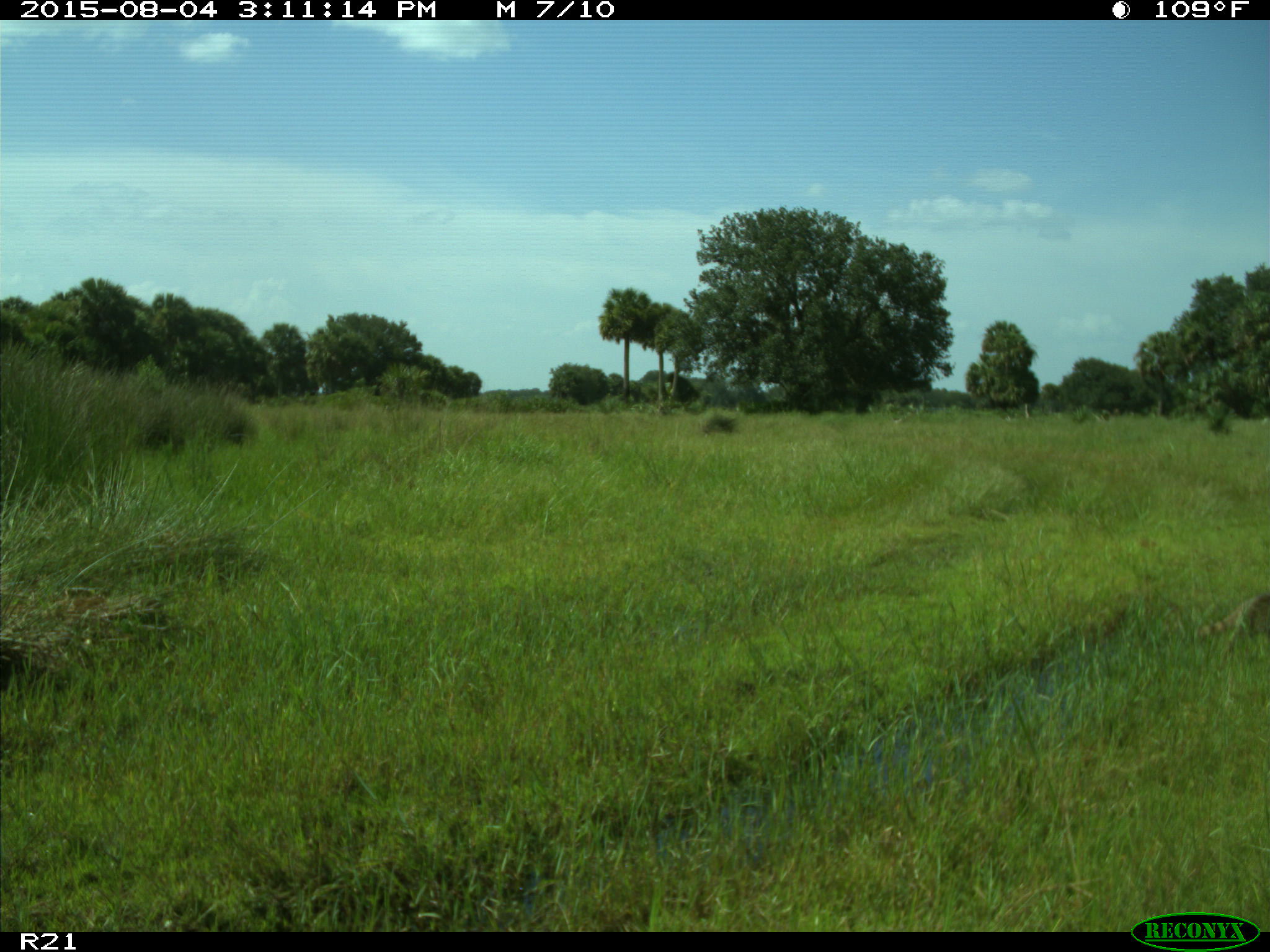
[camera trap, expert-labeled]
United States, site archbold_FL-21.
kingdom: Animalia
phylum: Chordata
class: Mammalia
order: Carnivora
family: Procyonidae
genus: Procyon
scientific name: Procyon lotor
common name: common raccoon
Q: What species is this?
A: Procyon lotor (common raccoon).